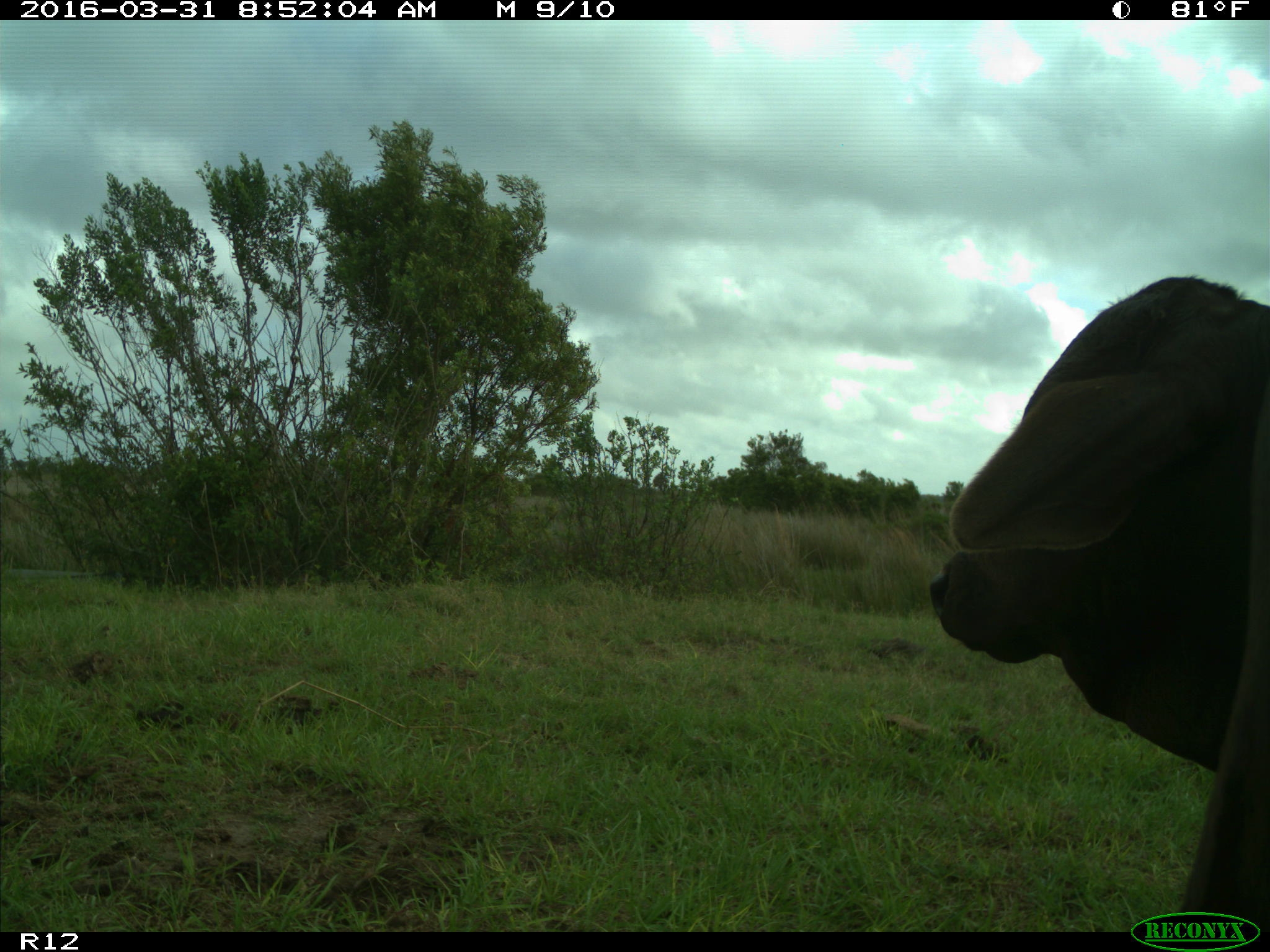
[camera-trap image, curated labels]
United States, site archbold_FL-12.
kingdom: Animalia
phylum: Chordata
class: Mammalia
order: Artiodactyla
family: Bovidae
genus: Bos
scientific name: Bos taurus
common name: domestic cow